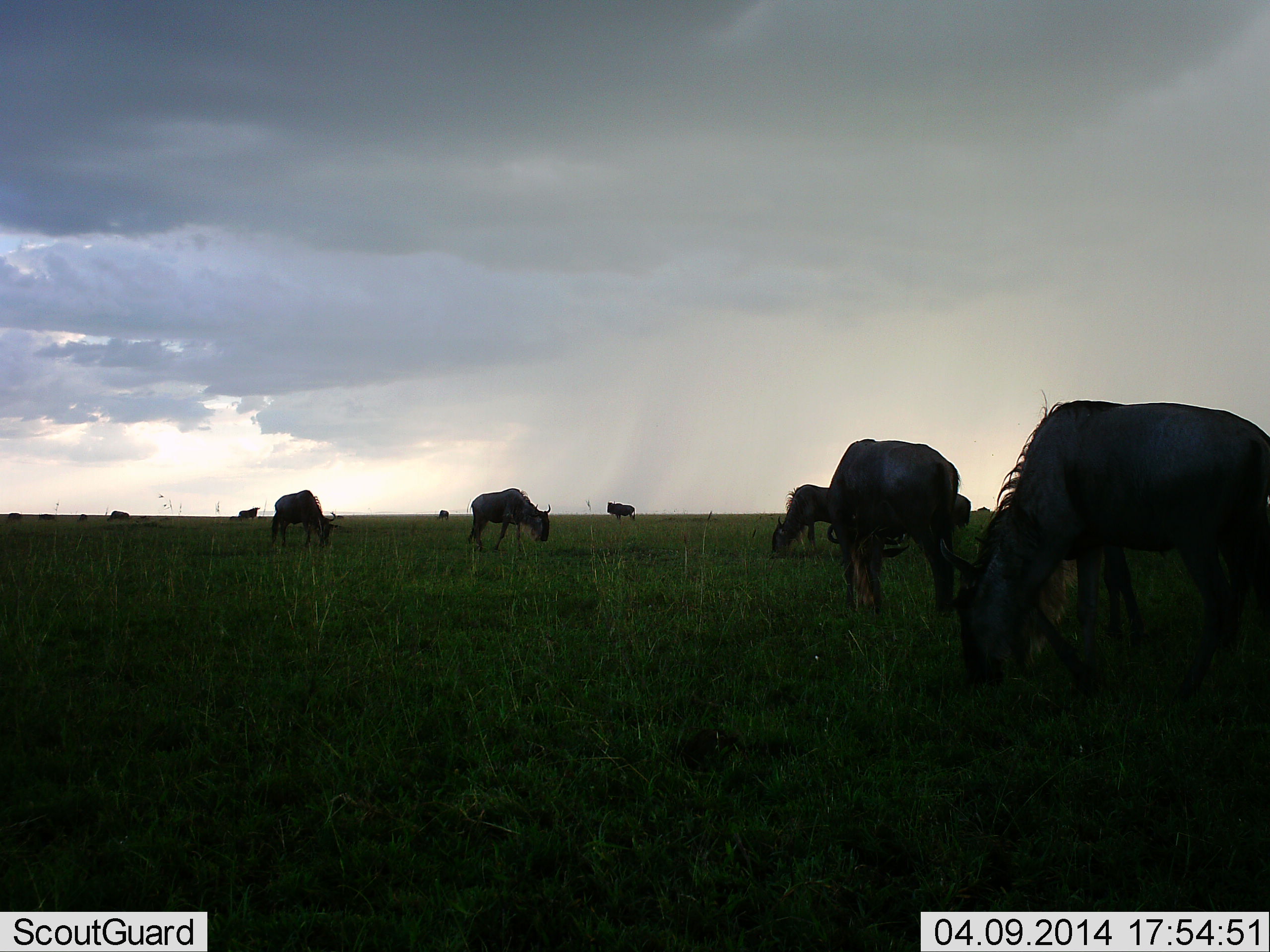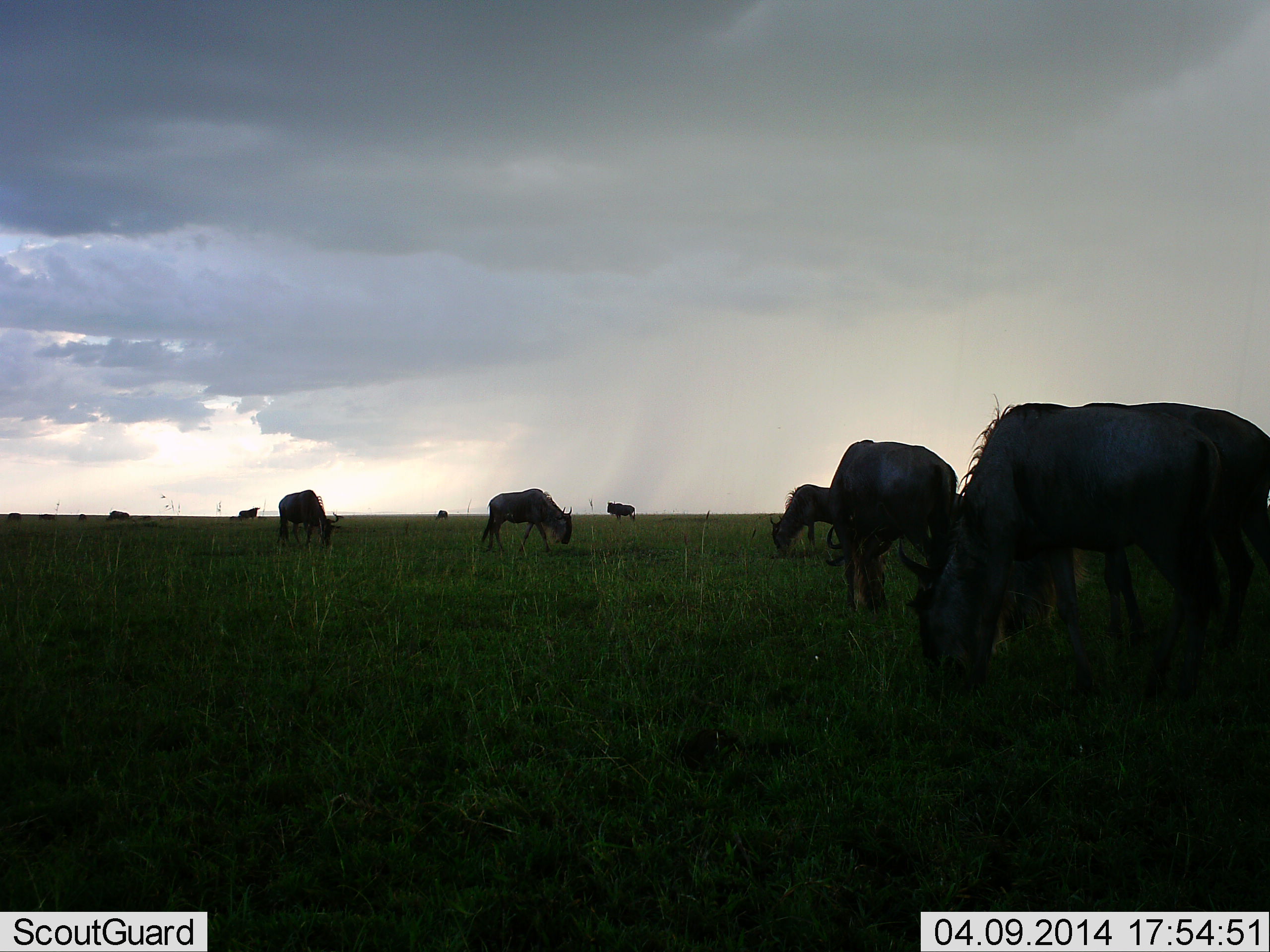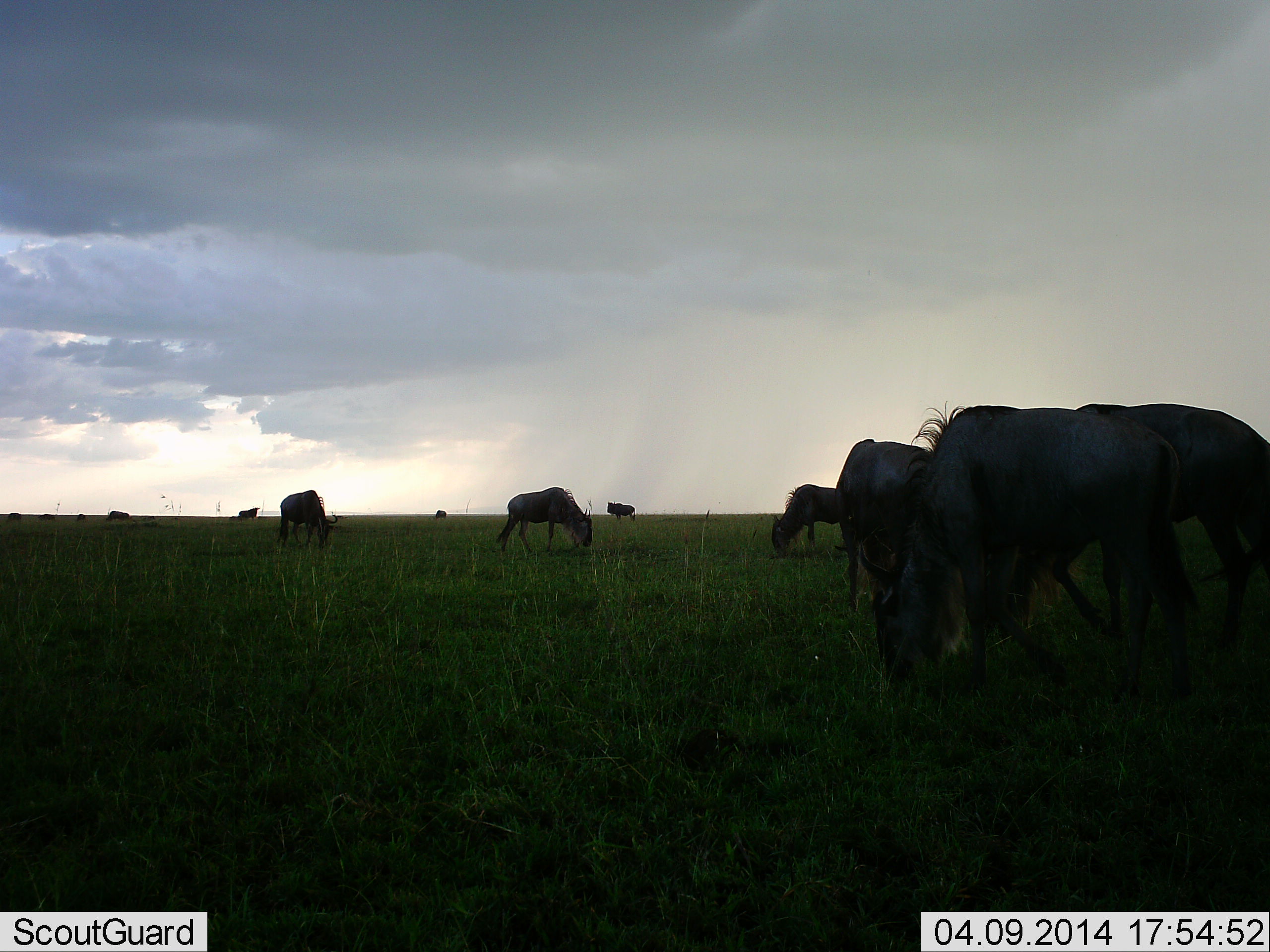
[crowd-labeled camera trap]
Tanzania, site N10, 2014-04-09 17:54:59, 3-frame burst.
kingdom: Animalia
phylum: Chordata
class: Mammalia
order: Artiodactyla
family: Bovidae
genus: Connochaetes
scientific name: Connochaetes taurinus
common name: blue wildebeest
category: wildebeest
Wildebeest (blue wildebeest) (Connochaetes taurinus), count 10. Behavior (volunteer vote fractions): standing 30%, resting 0%, moving 20%, interacting 0%. Young present (vote fraction): 0%. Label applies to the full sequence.